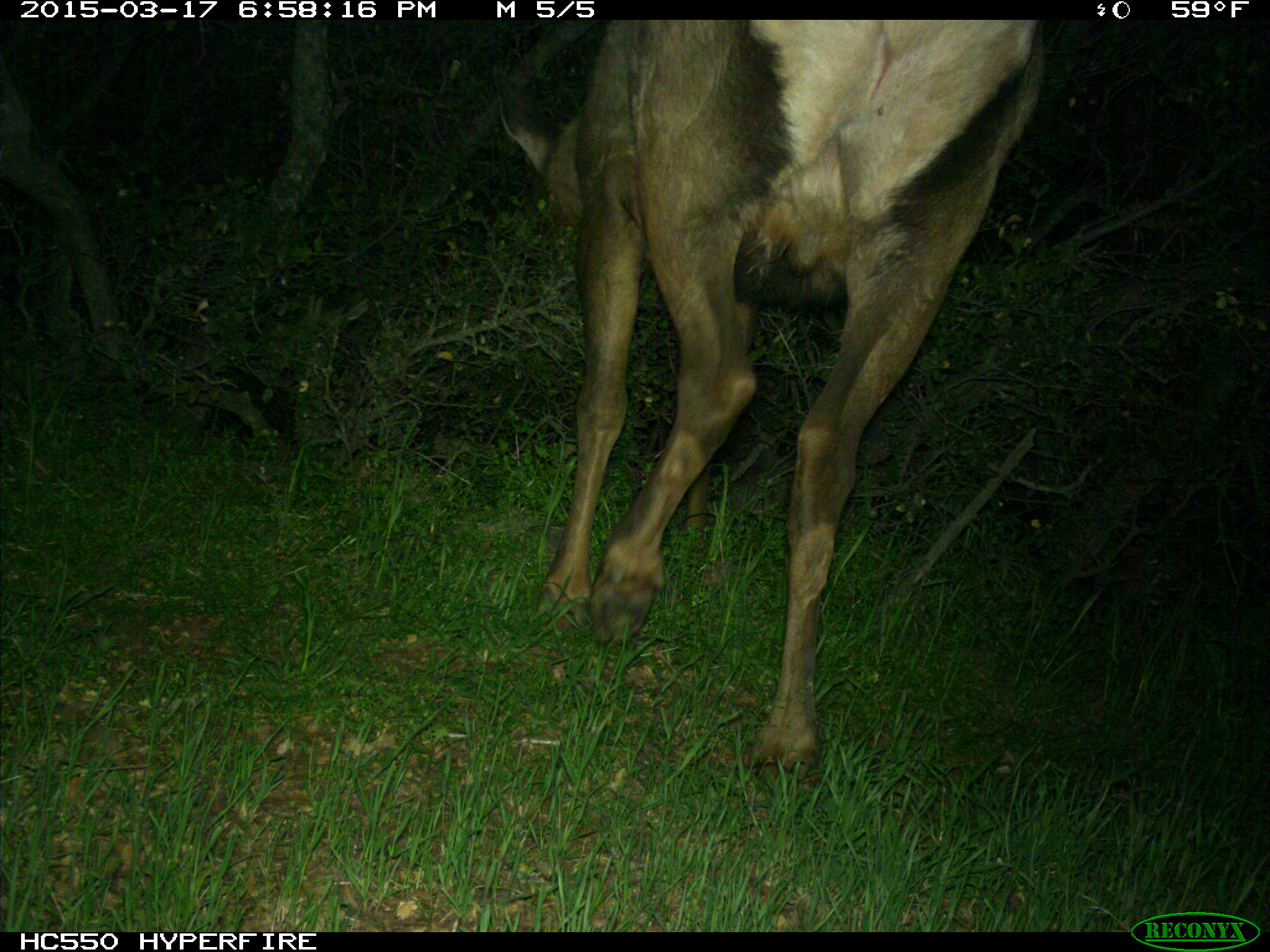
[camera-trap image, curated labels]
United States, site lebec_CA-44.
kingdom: Animalia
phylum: Chordata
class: Mammalia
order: Artiodactyla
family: Cervidae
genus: Cervus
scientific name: Cervus canadensis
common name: elk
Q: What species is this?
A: Cervus canadensis (elk).